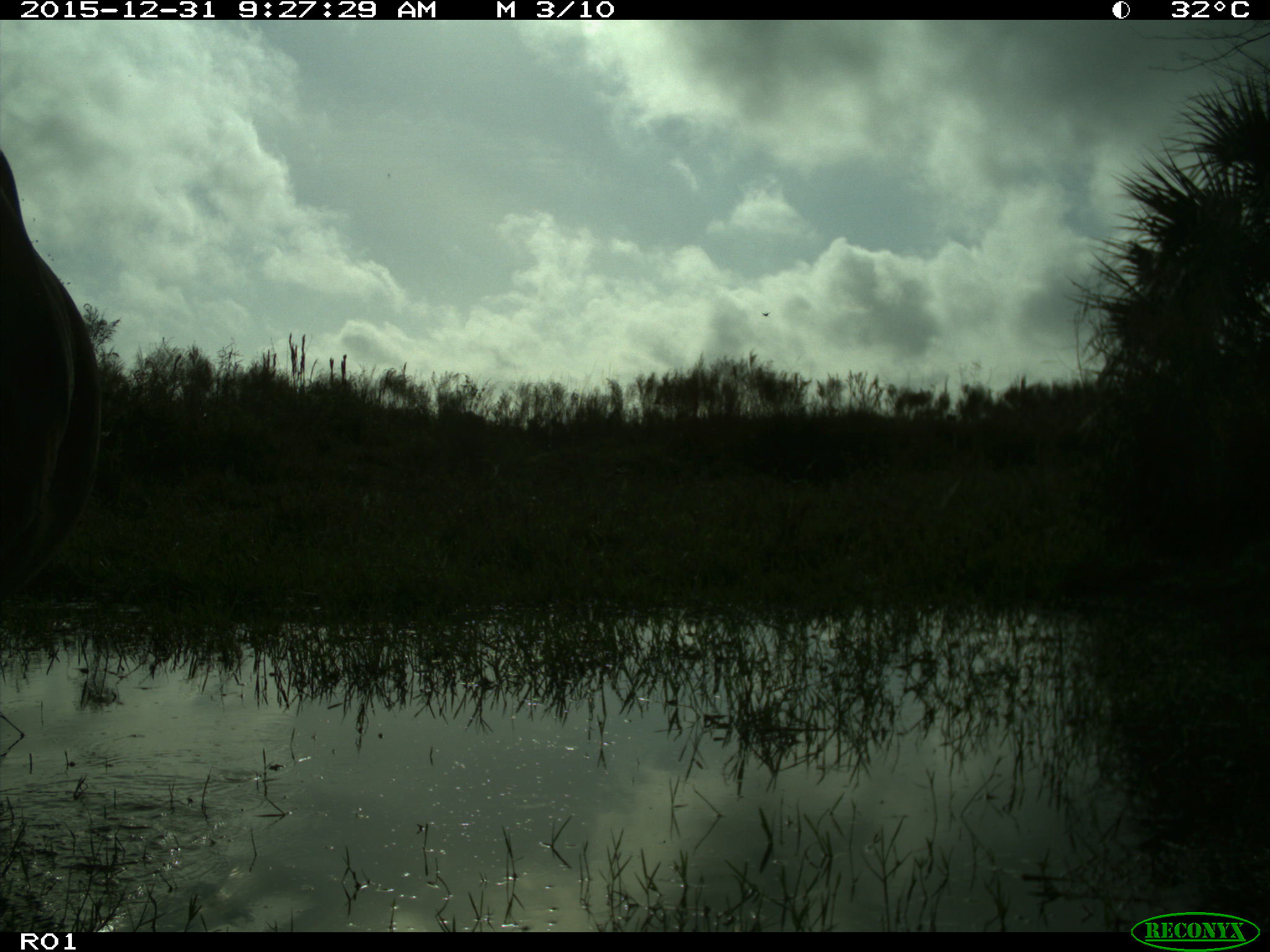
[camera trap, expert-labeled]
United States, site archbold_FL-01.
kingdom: Animalia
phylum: Chordata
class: Mammalia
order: Artiodactyla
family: Bovidae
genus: Bos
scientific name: Bos taurus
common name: domestic cow